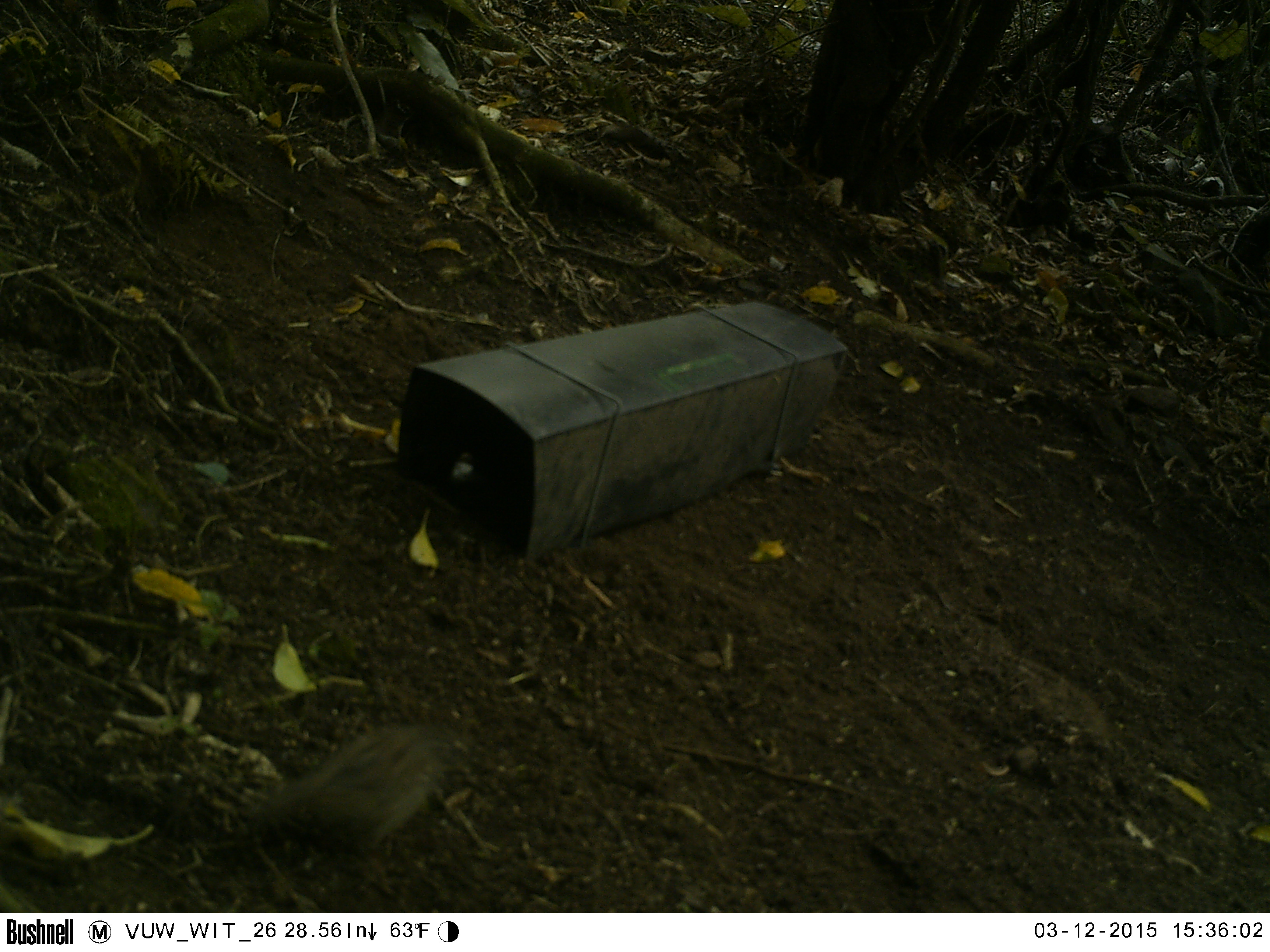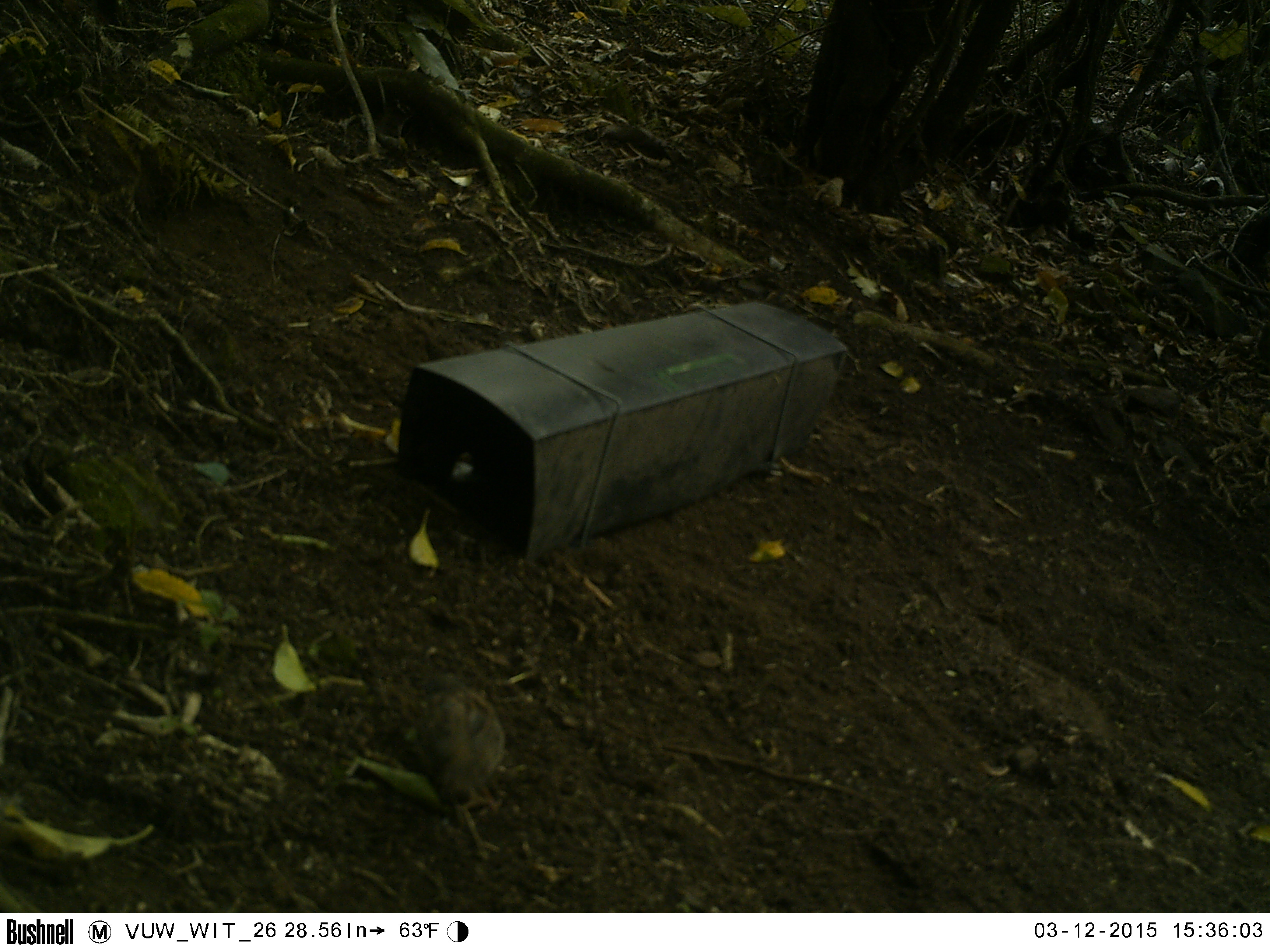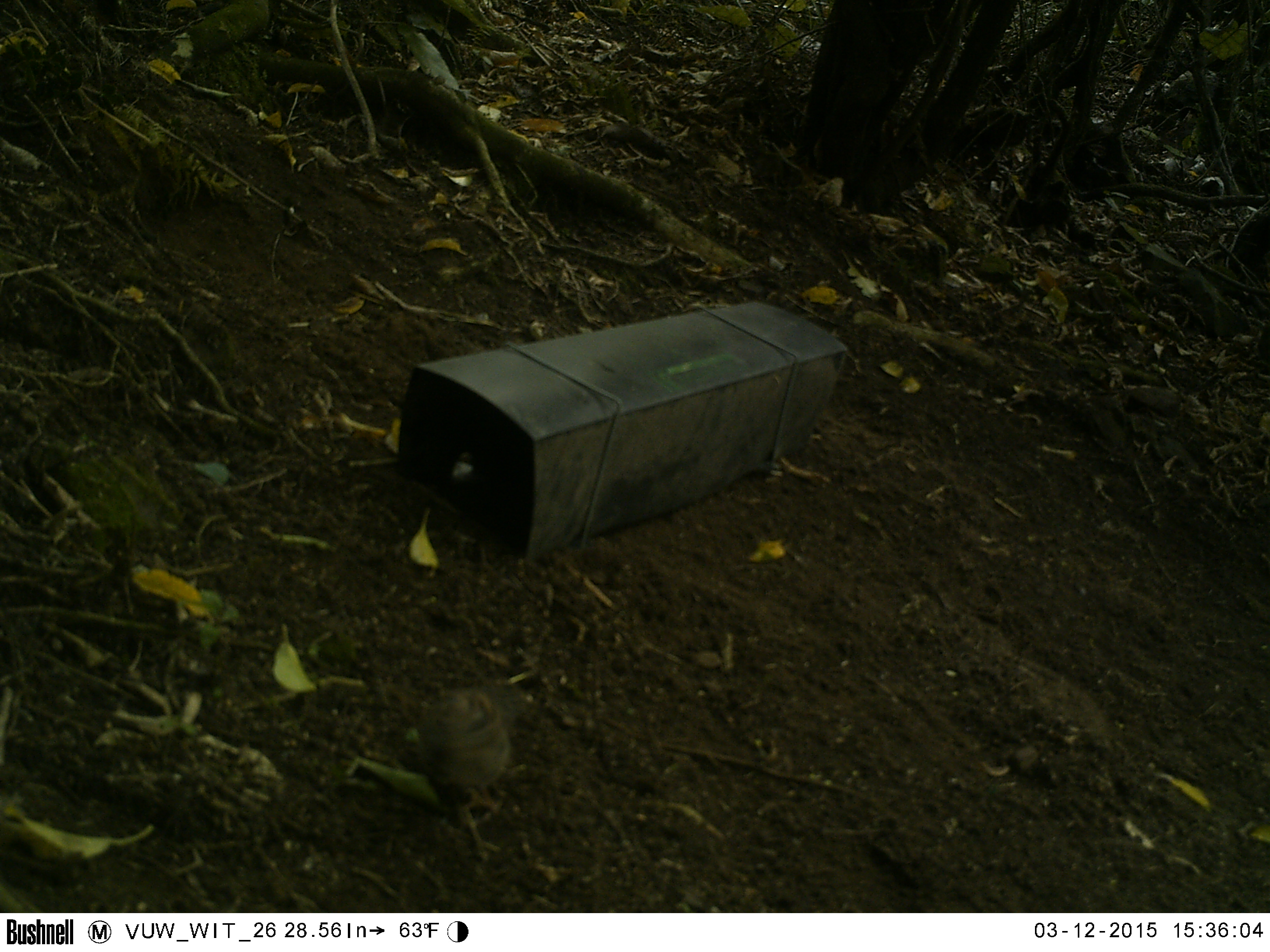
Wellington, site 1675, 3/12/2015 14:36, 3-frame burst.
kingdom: Animalia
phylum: Chordata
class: Aves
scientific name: Aves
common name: bird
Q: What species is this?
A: Bird (Aves).